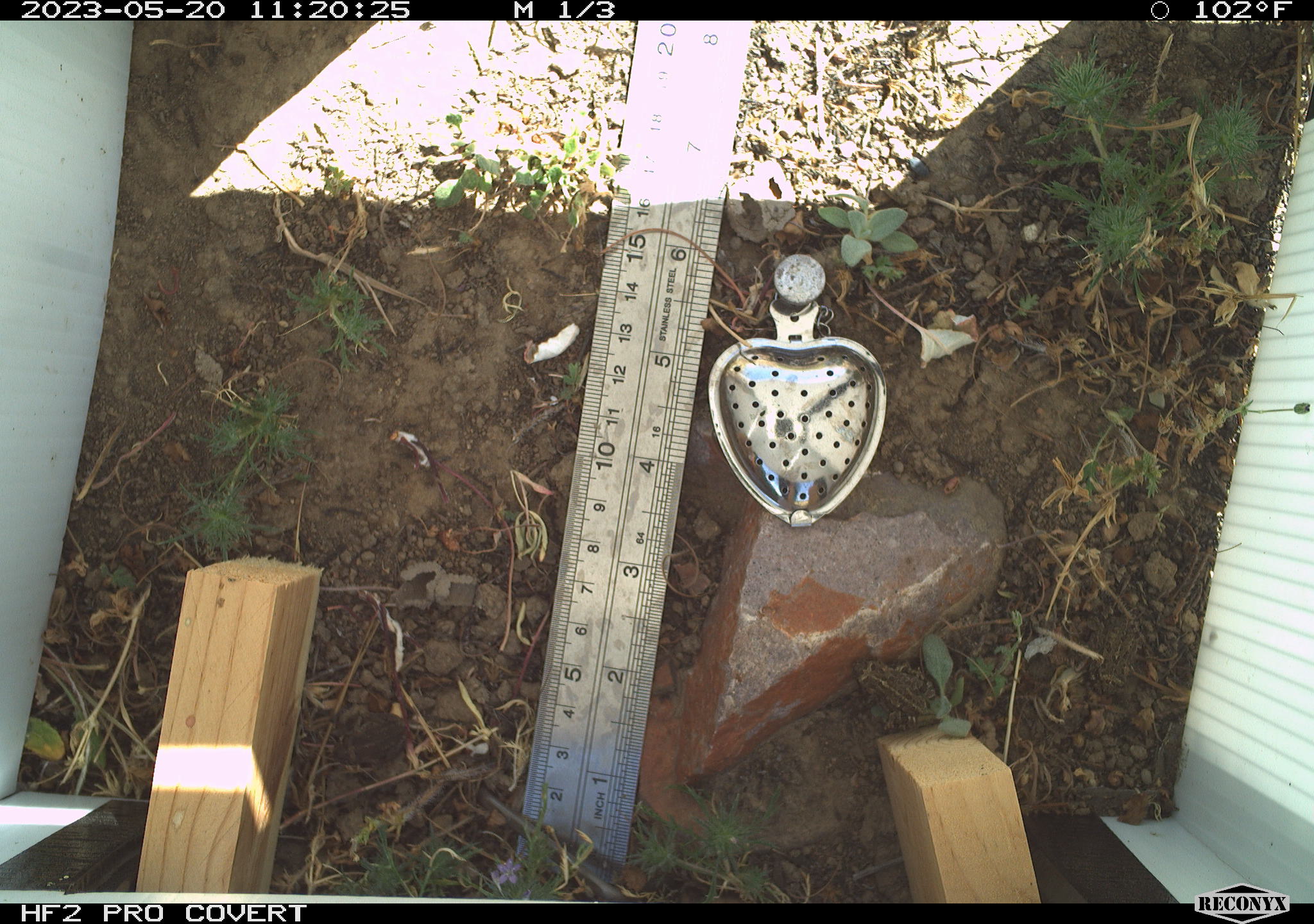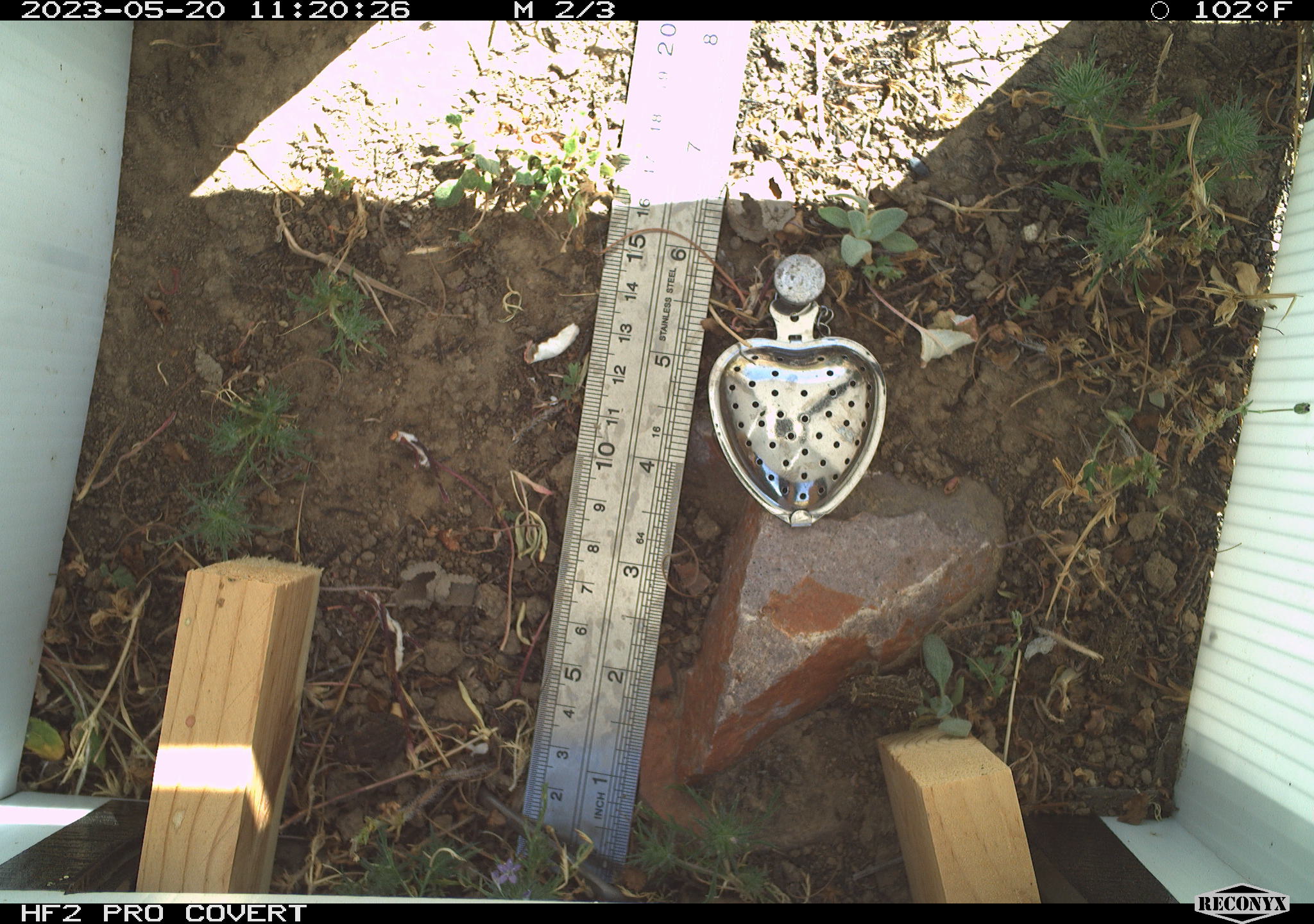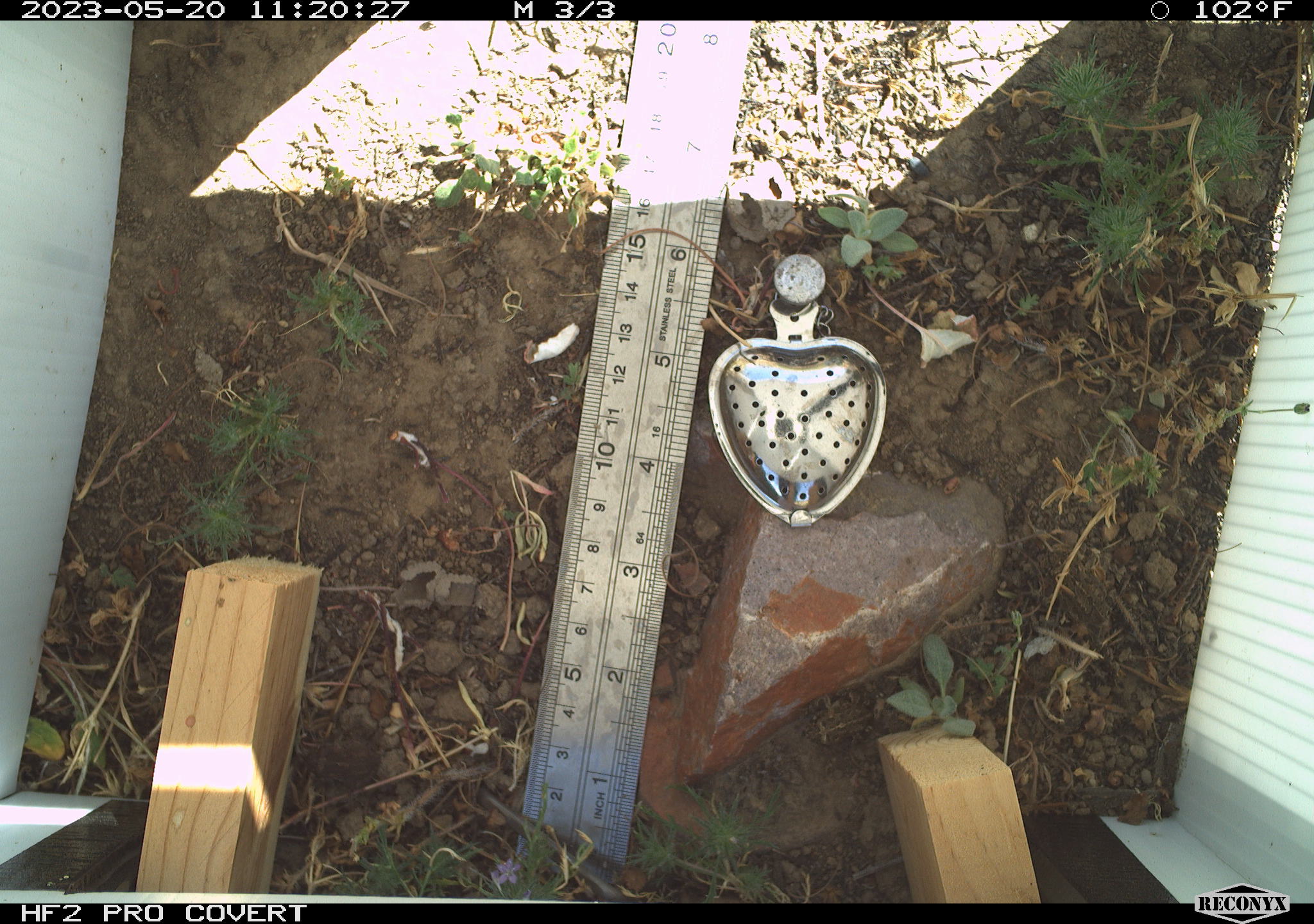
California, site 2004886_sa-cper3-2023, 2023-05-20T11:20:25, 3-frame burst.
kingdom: Animalia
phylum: Chordata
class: Amphibia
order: Anura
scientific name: Anura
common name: frogs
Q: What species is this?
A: Frogs (Anura).